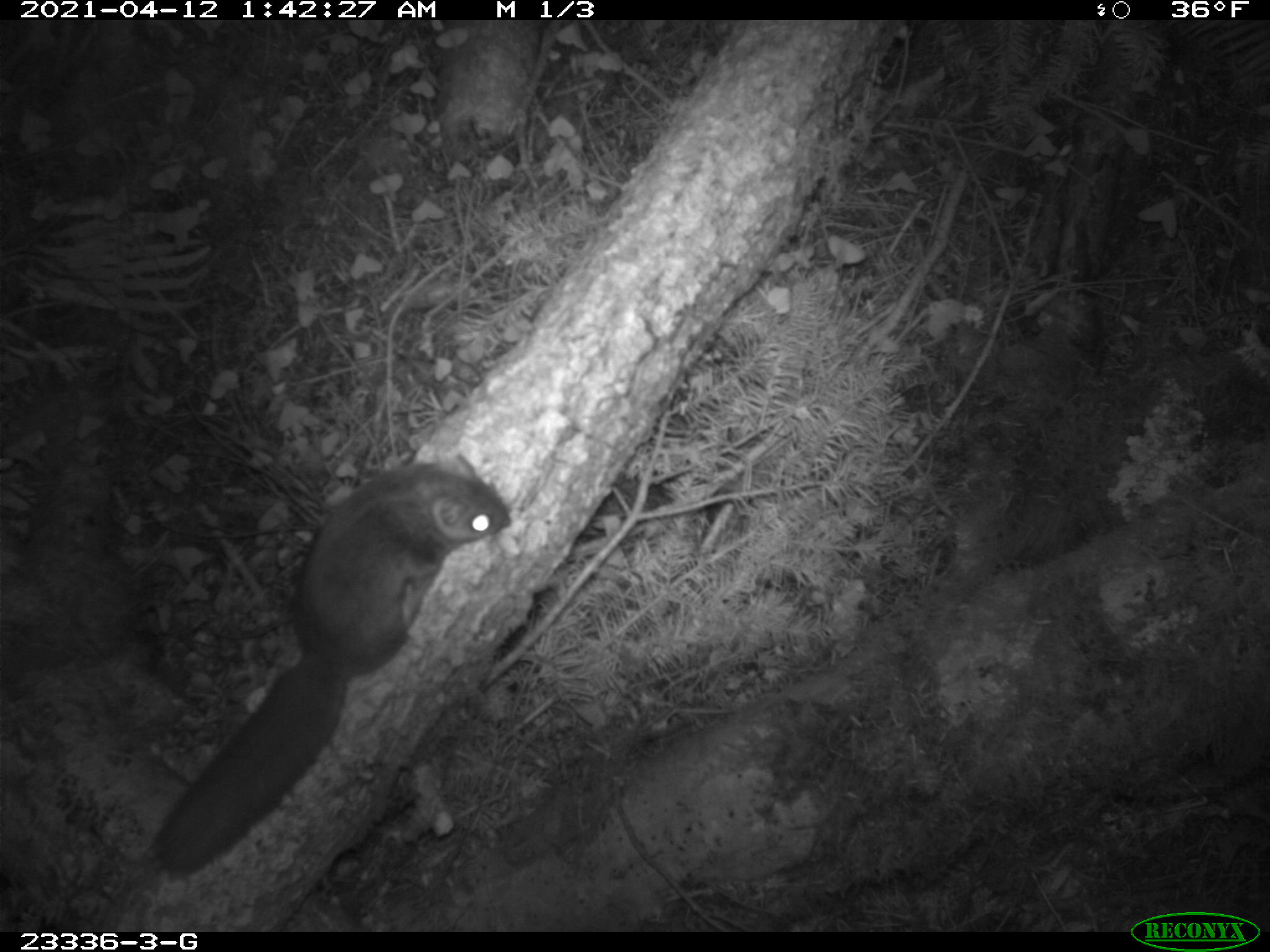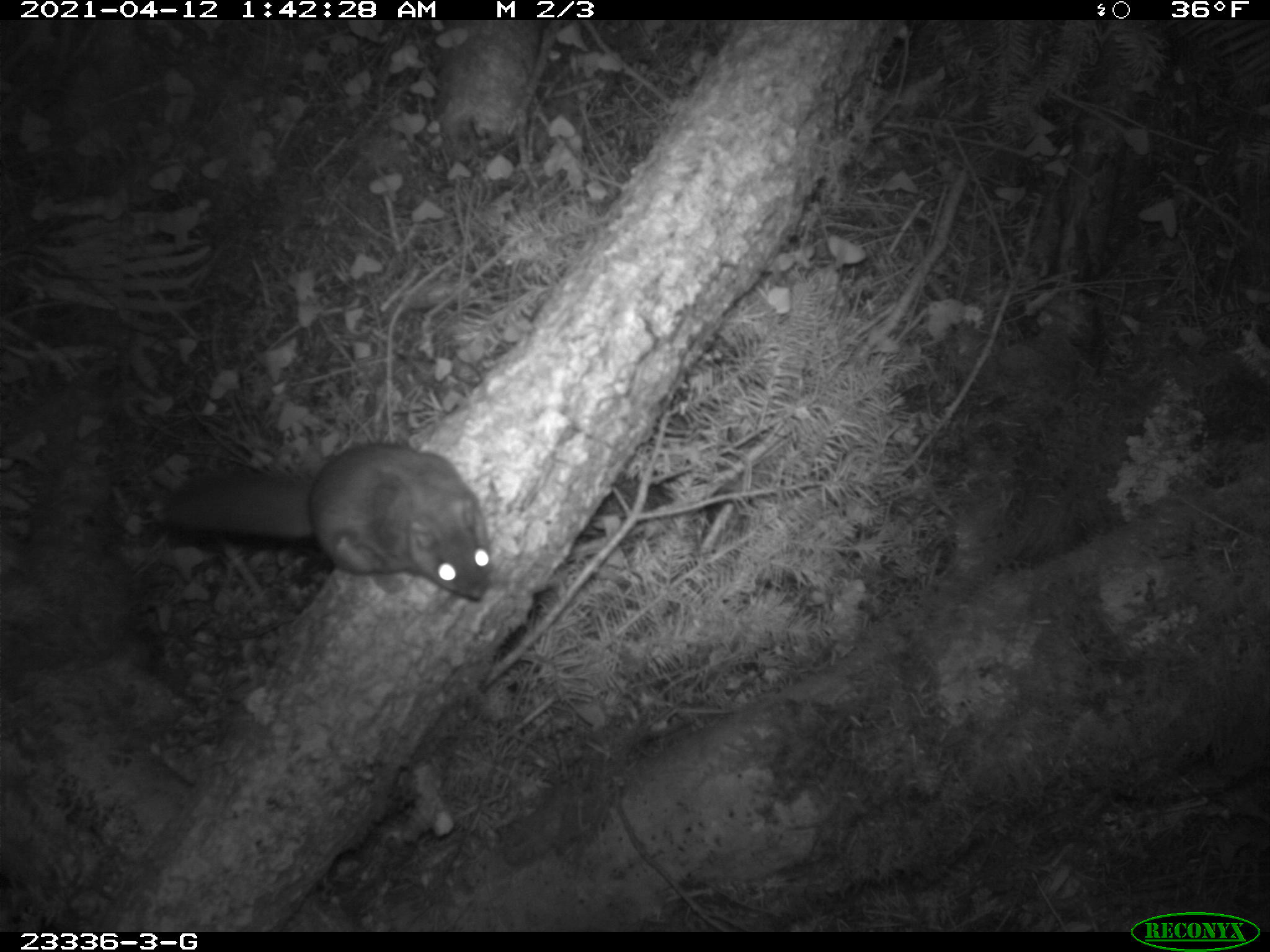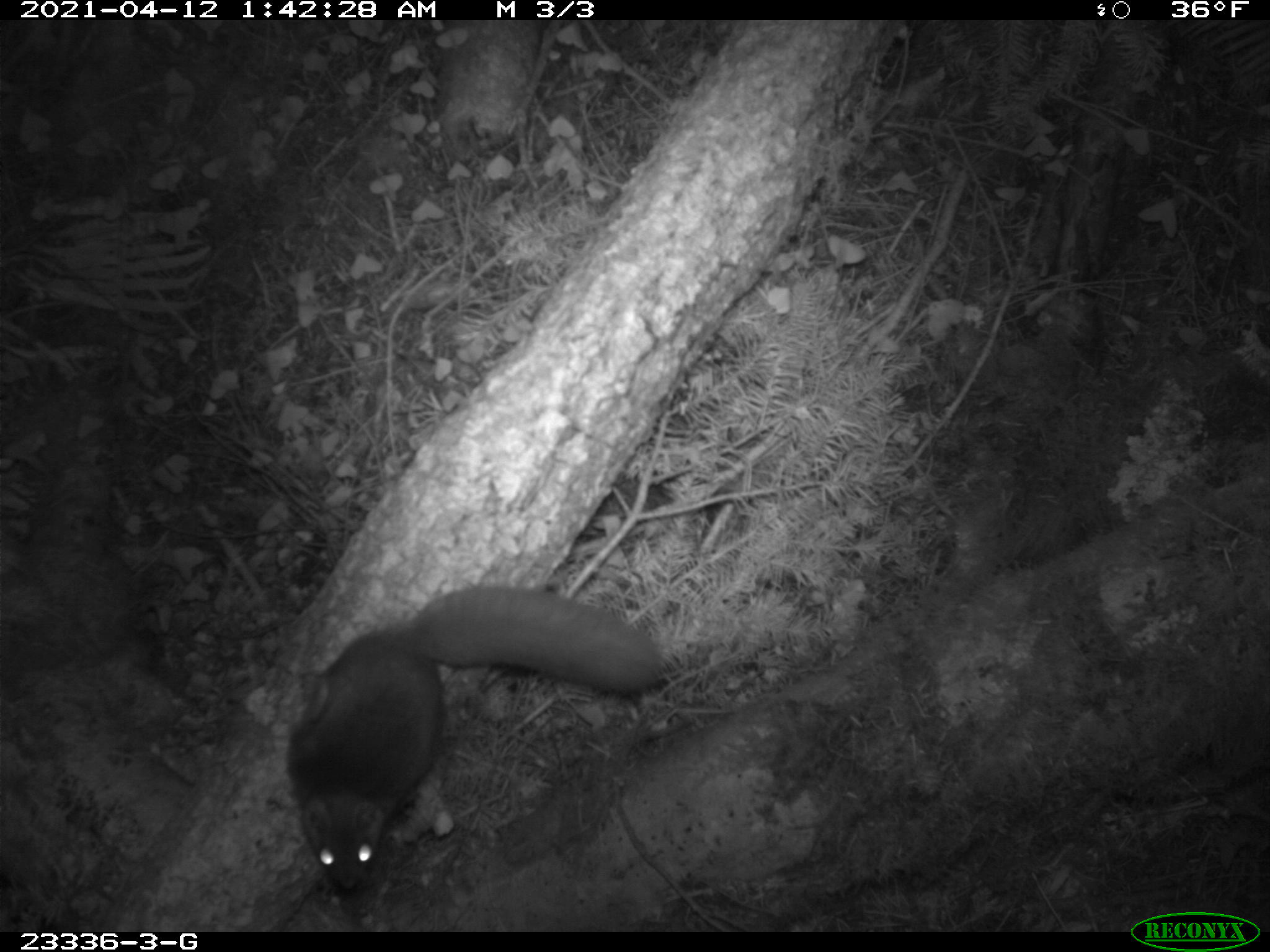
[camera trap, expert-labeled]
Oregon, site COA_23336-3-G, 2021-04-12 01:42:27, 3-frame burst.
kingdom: Animalia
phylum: Chordata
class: Mammalia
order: Rodentia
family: Sciuridae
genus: Glaucomys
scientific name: Glaucomys oregonensis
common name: humboldt's flying squirrel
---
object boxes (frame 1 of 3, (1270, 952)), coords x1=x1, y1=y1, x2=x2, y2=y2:
humboldt's flying squirrel: x1=147, y1=445, x2=518, y2=884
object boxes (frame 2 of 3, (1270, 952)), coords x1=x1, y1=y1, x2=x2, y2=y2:
humboldt's flying squirrel: x1=160, y1=443, x2=501, y2=606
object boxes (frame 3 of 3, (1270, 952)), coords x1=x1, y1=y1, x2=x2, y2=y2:
humboldt's flying squirrel: x1=282, y1=579, x2=664, y2=900